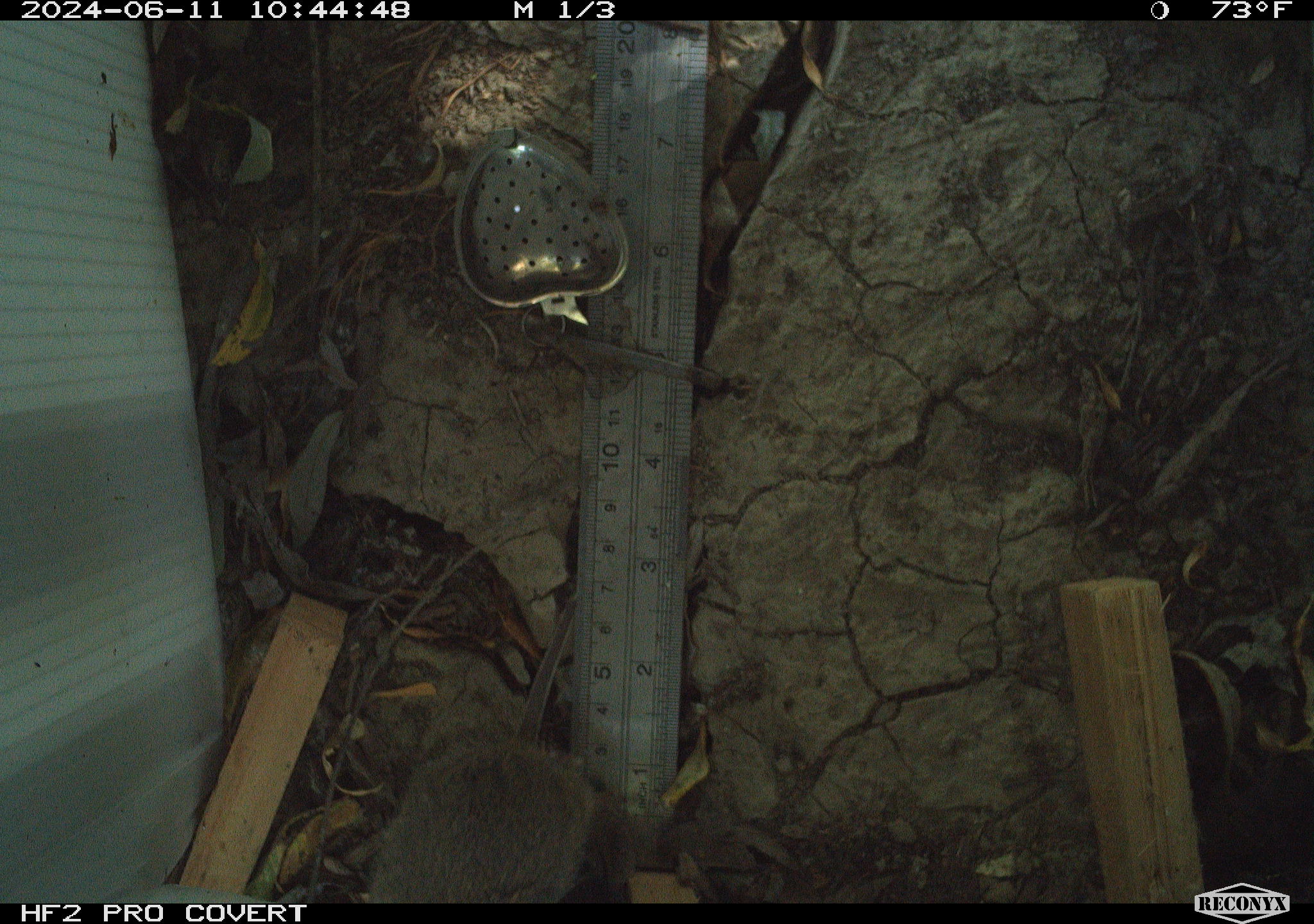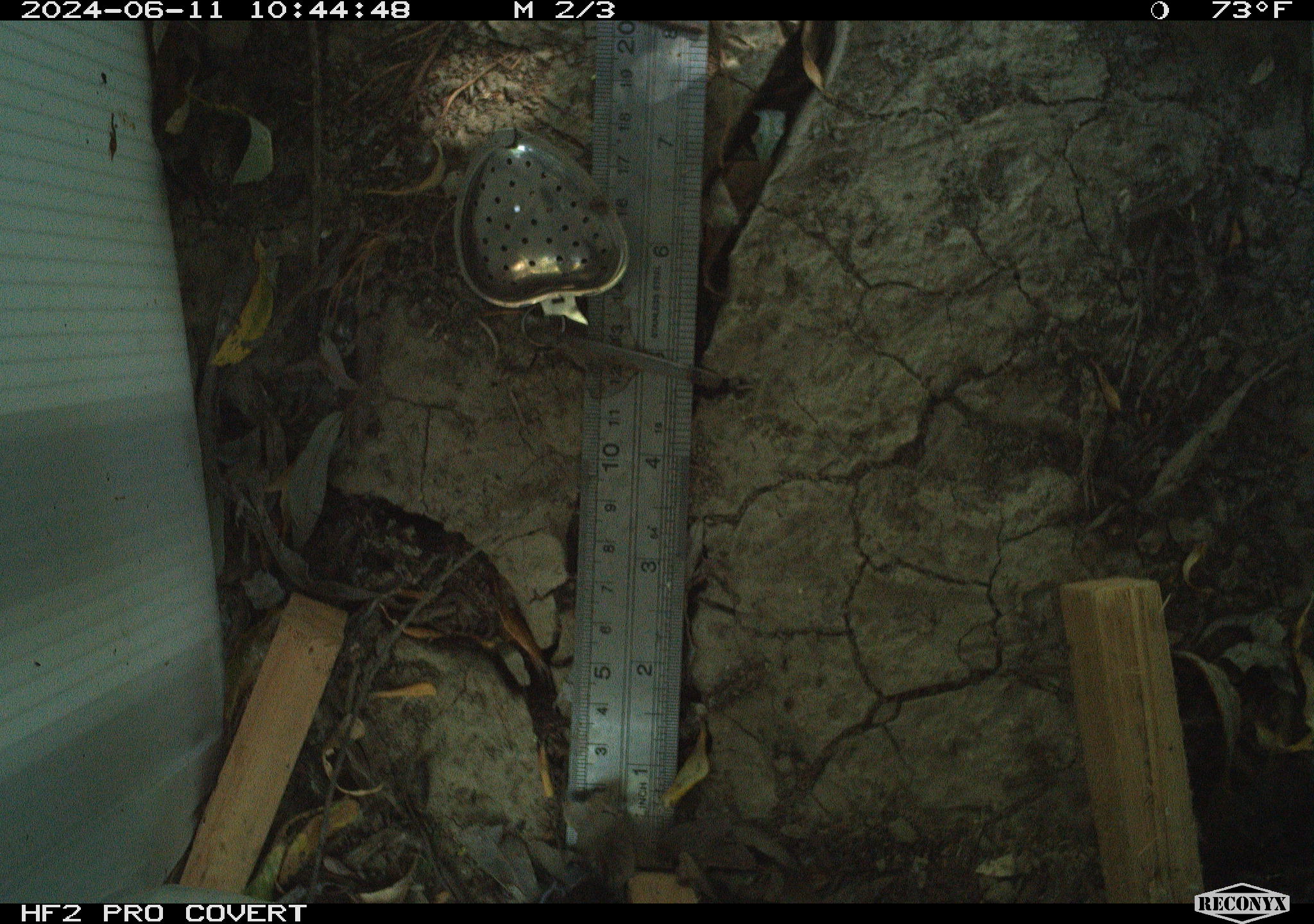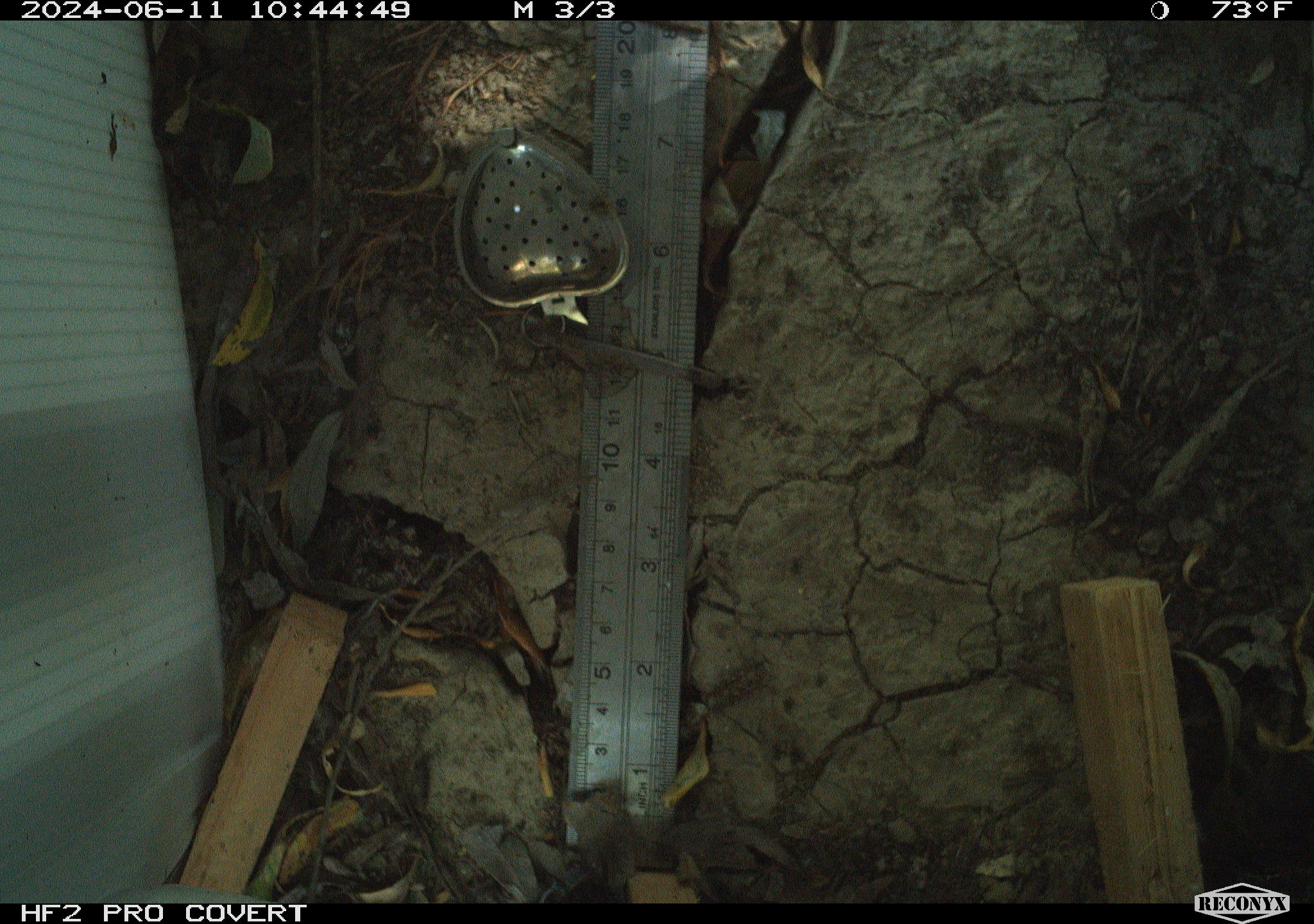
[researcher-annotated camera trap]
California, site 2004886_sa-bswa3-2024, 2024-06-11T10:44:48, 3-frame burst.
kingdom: Animalia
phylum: Chordata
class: Mammalia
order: Rodentia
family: Cricetidae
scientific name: Arvicolinae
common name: voles, lemmings, and muskrats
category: arvicolinae subfamily